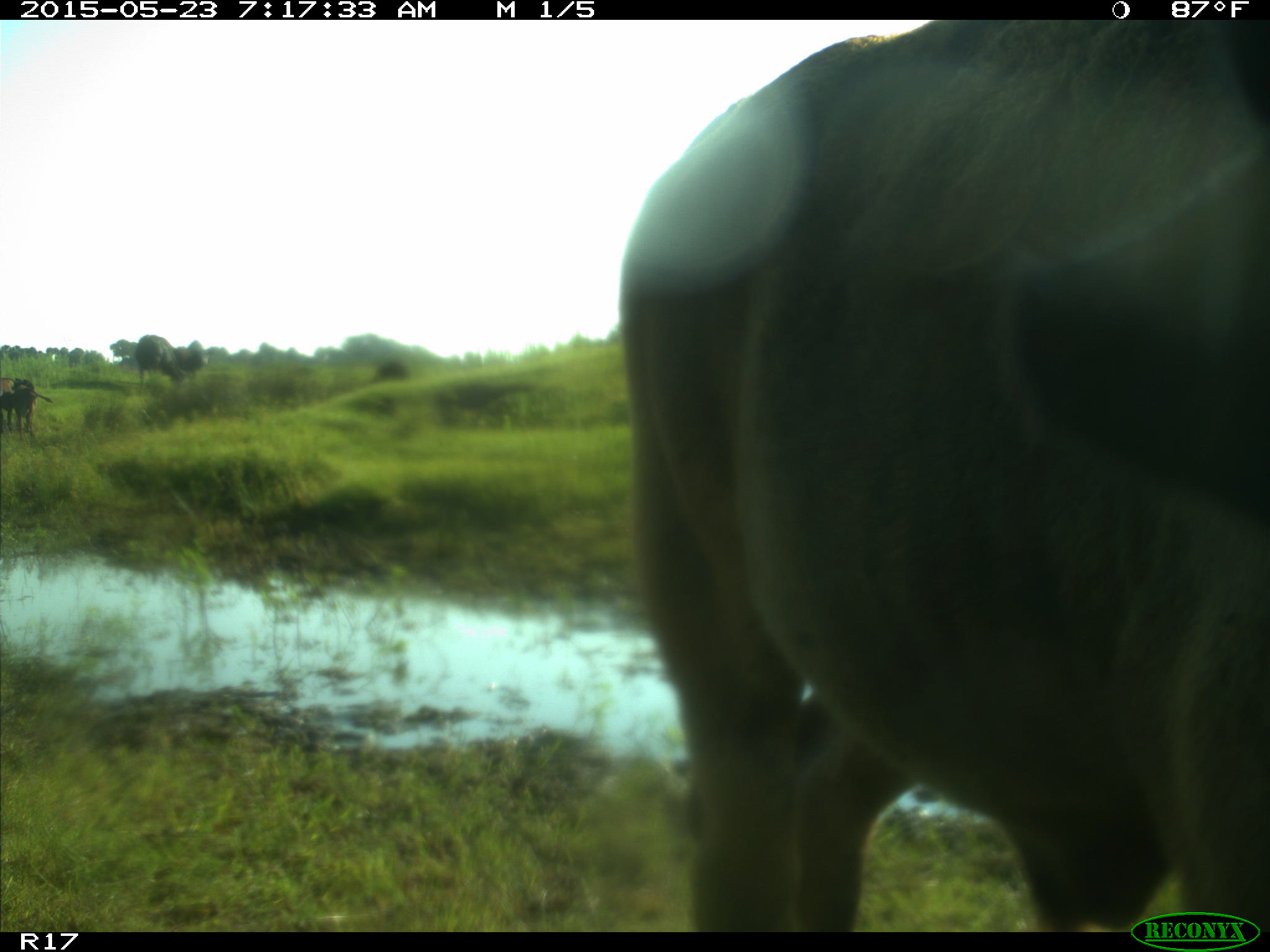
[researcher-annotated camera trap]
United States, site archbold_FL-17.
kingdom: Animalia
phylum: Chordata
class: Mammalia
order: Artiodactyla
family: Bovidae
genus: Bos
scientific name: Bos taurus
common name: domestic cow